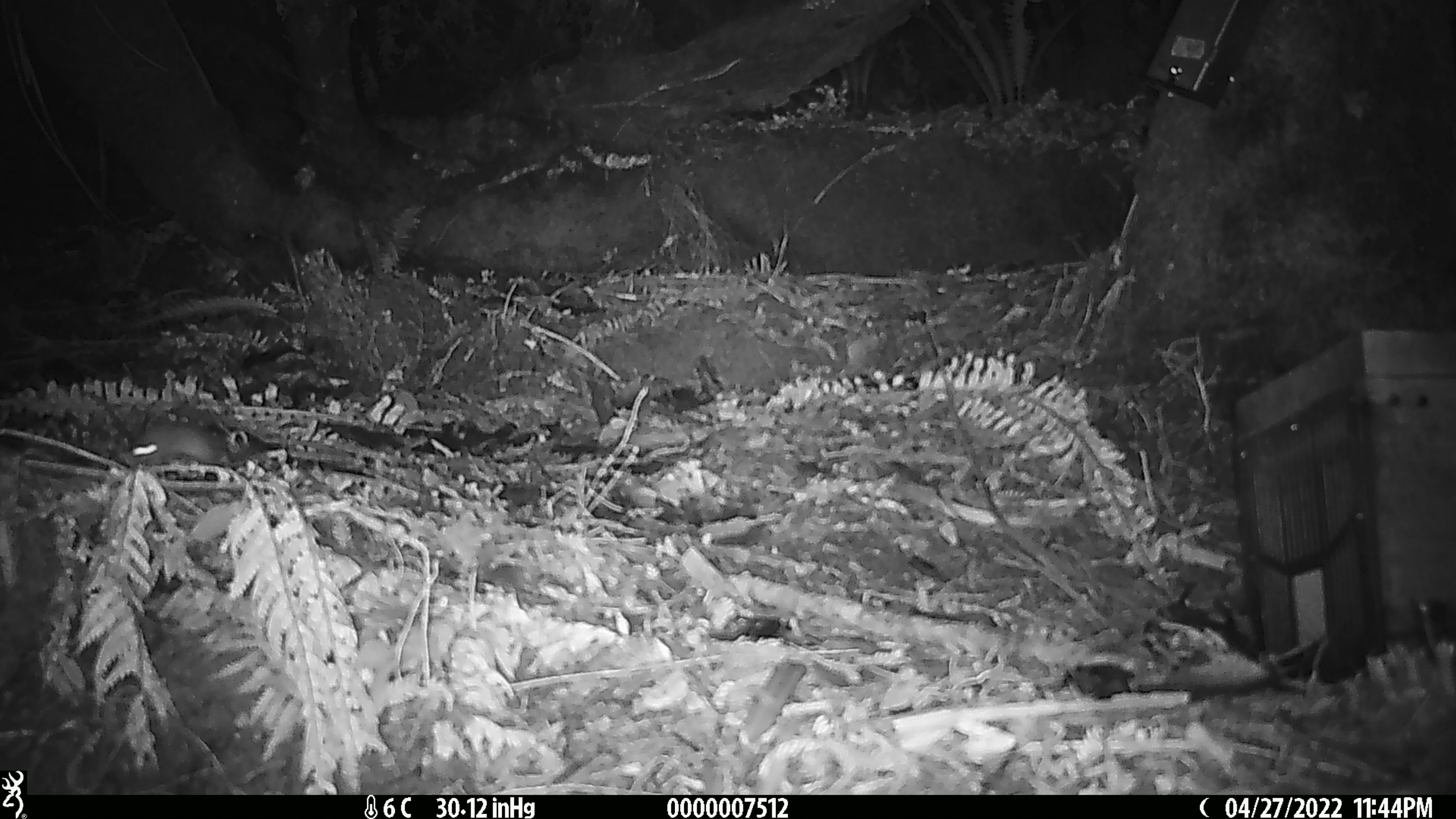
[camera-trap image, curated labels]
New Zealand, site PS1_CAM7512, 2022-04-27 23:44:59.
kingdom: Animalia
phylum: Chordata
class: Mammalia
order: Rodentia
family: Muridae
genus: Mus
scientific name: Mus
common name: mouse